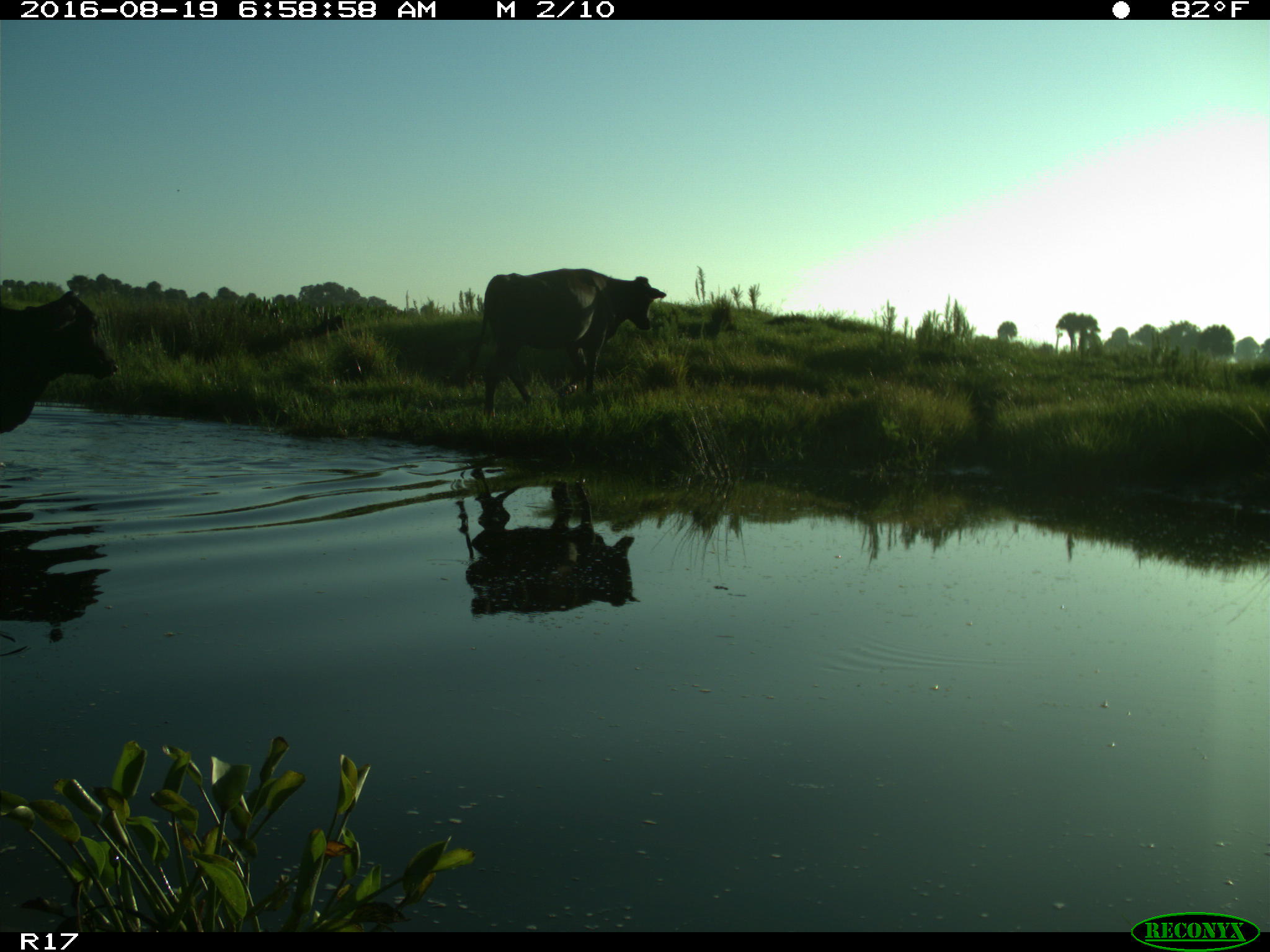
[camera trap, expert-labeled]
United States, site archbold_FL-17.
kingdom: Animalia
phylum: Chordata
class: Mammalia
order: Artiodactyla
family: Bovidae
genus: Bos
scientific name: Bos taurus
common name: domestic cow